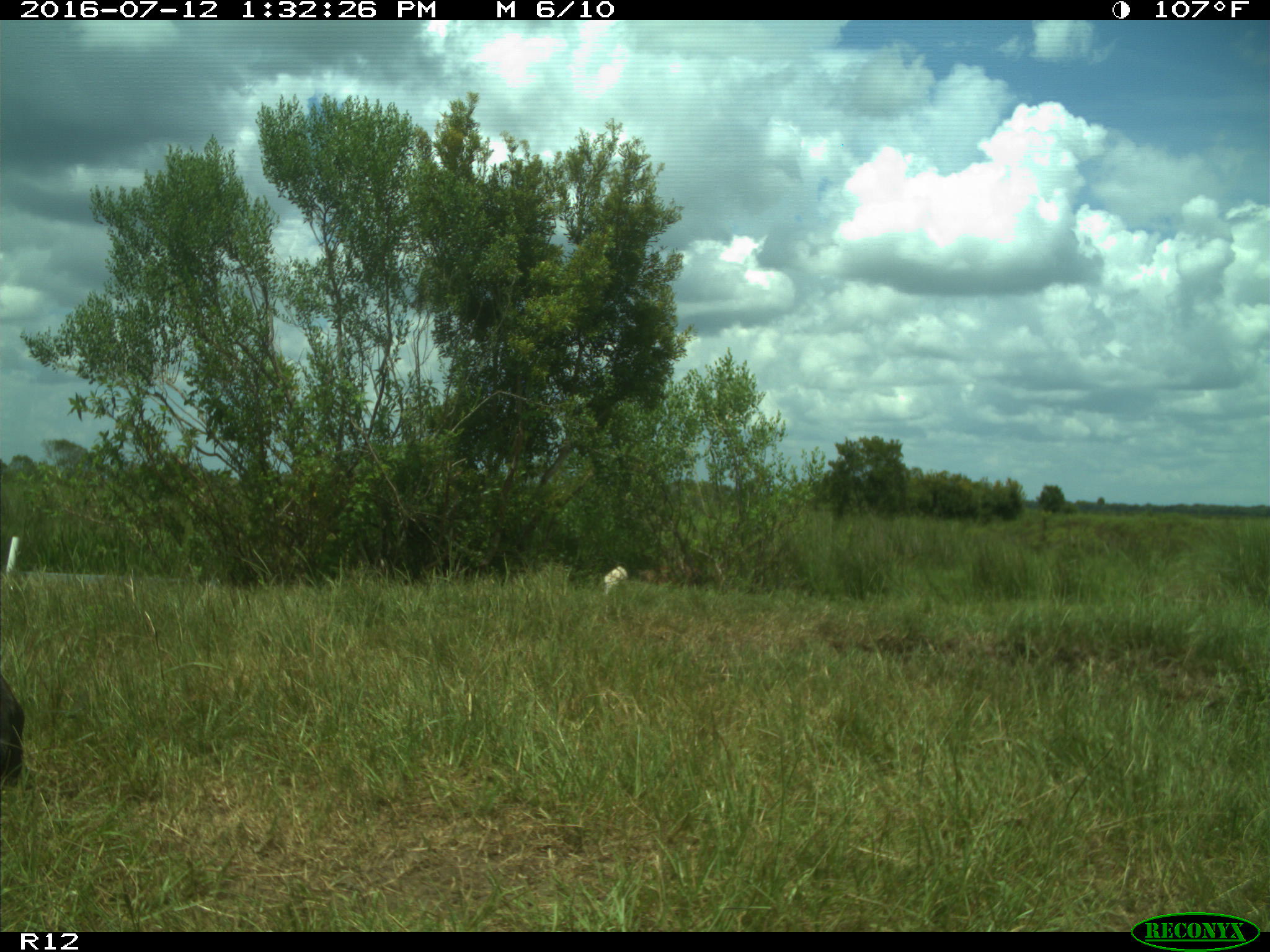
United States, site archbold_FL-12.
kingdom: Animalia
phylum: Chordata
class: Mammalia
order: Artiodactyla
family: Bovidae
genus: Bos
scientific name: Bos taurus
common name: domestic cow